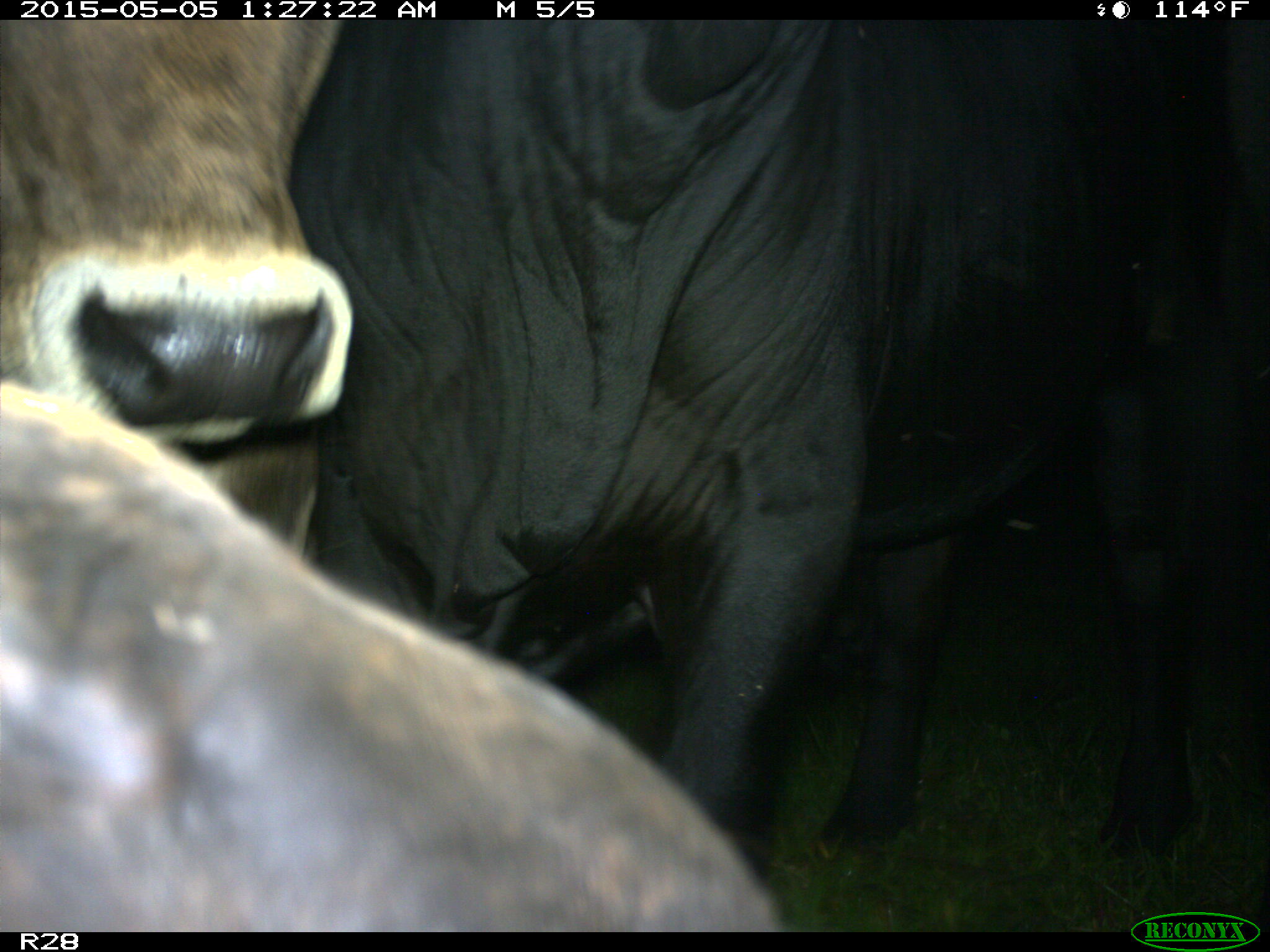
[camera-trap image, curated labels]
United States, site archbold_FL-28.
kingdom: Animalia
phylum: Chordata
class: Mammalia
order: Artiodactyla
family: Bovidae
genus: Bos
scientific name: Bos taurus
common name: domestic cow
Bos taurus (domestic cow).